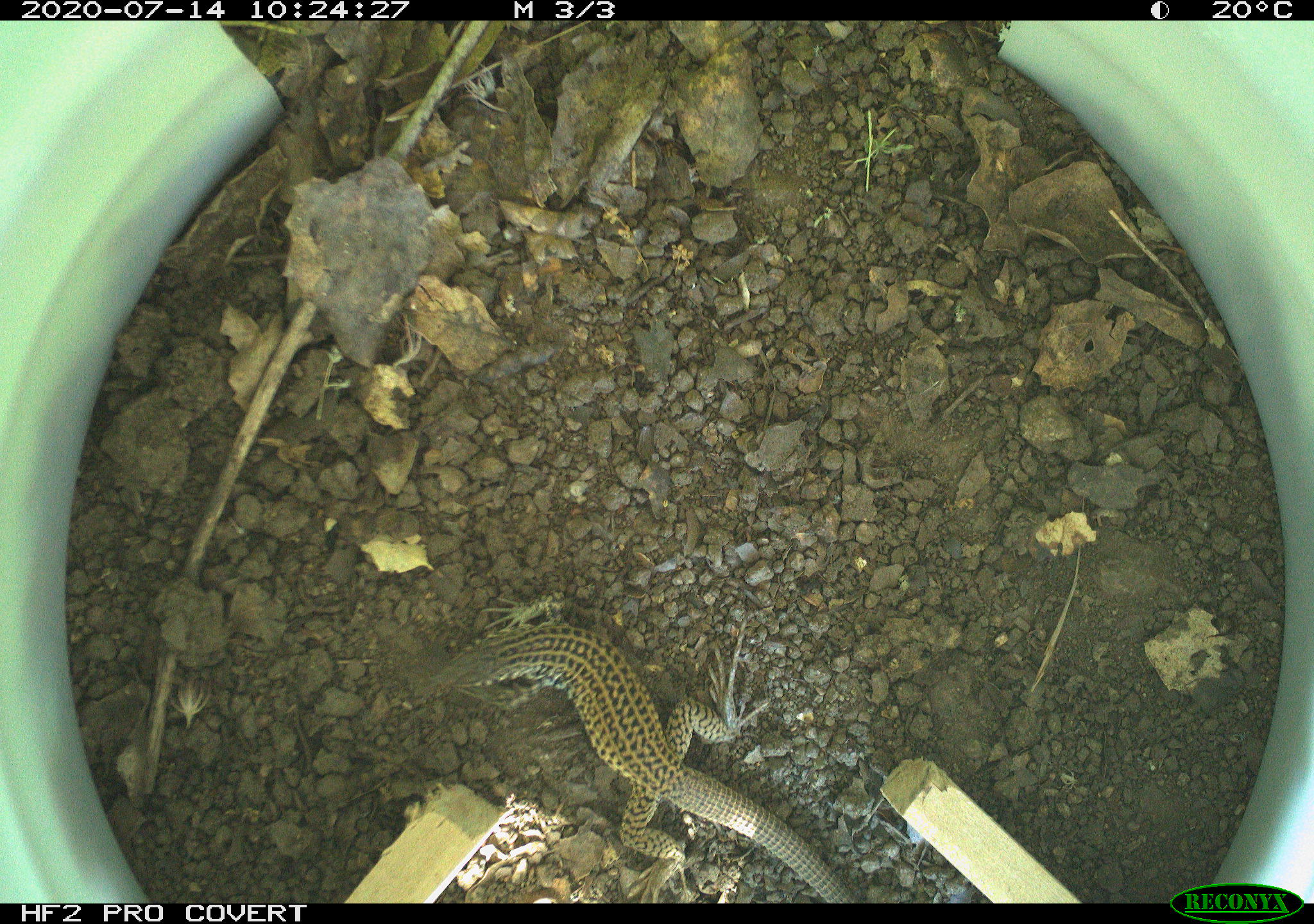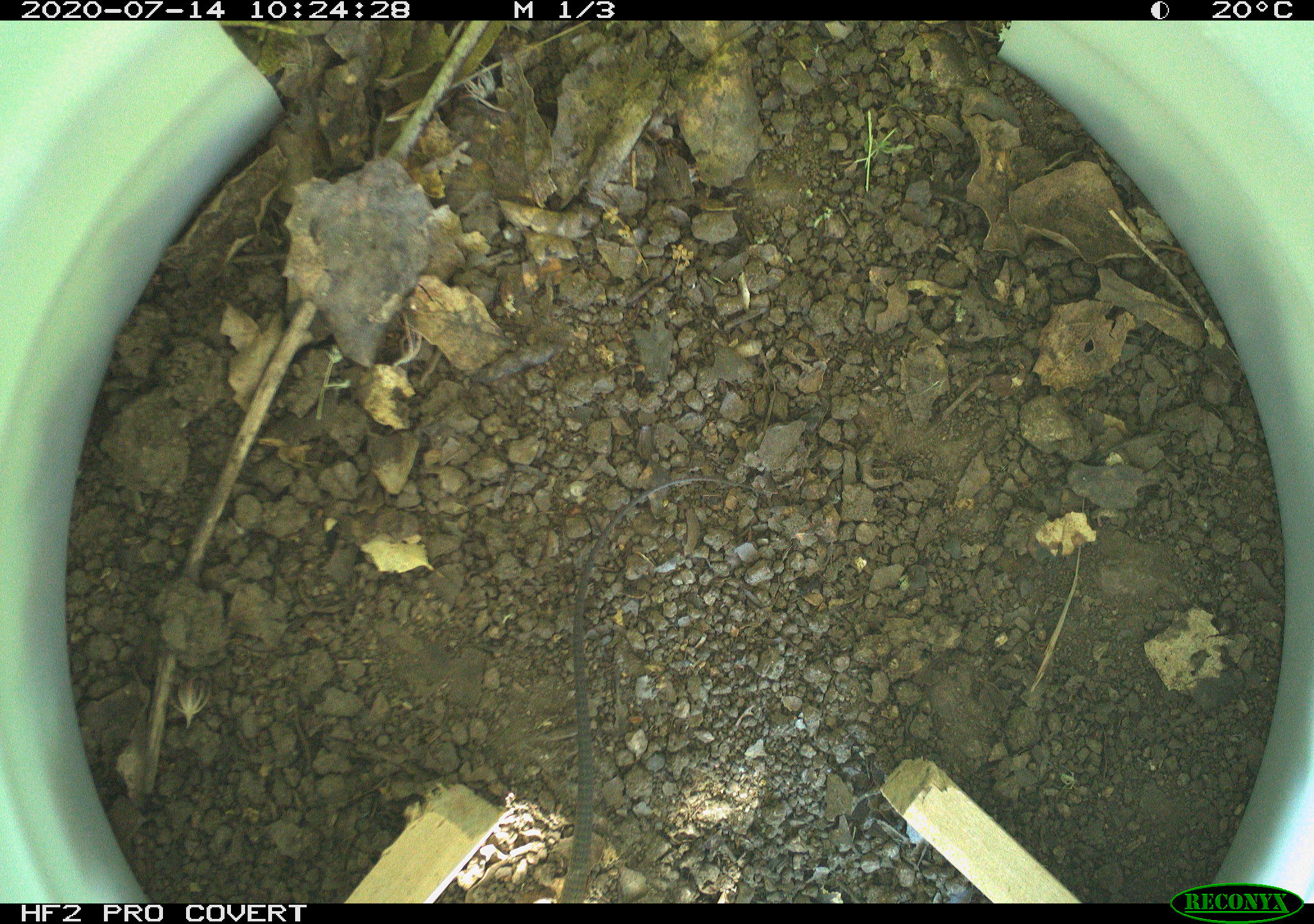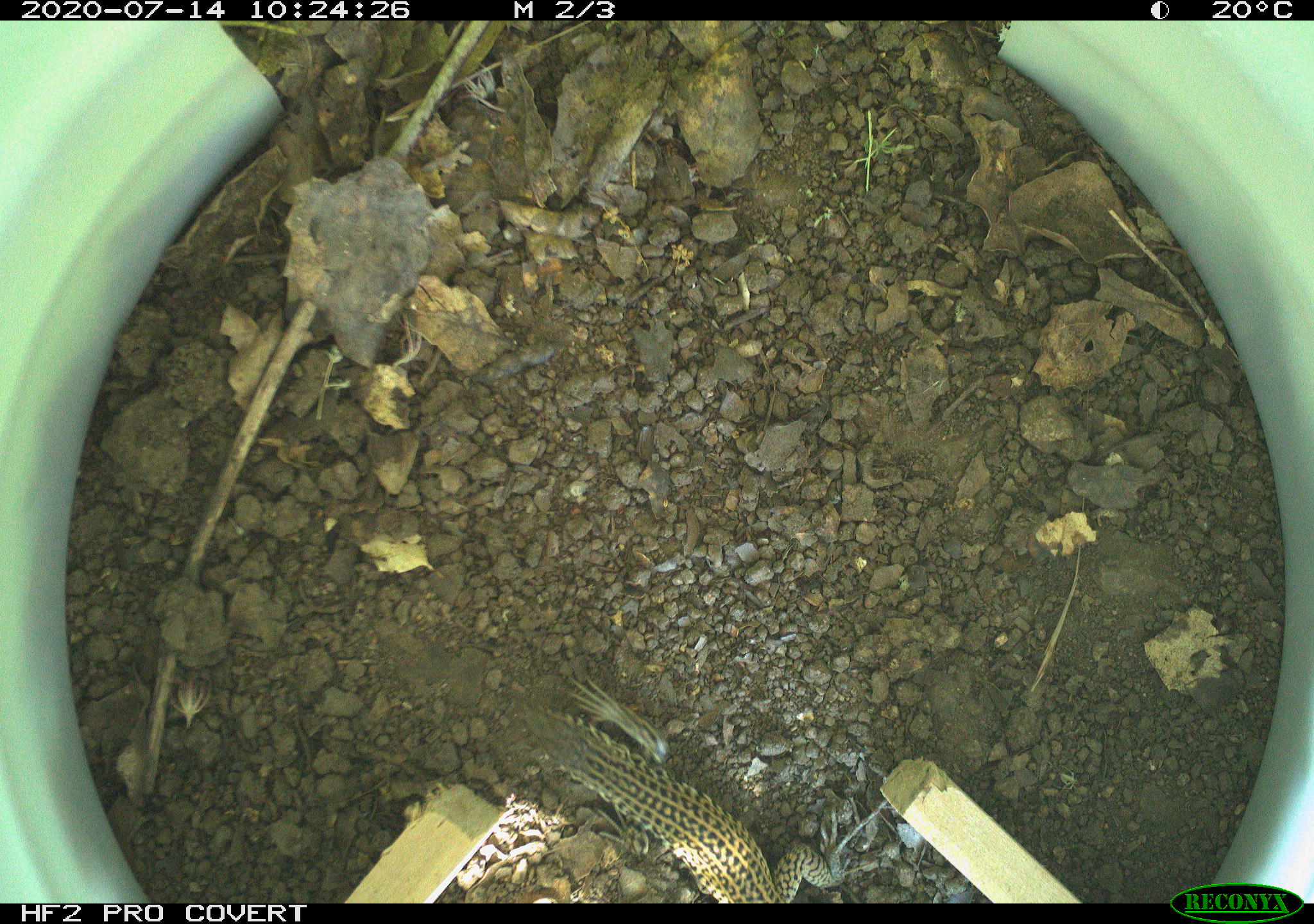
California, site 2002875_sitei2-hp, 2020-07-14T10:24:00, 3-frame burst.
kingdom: Animalia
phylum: Chordata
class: Reptilia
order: Squamata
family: Teiidae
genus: Aspidoscelis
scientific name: Aspidoscelis tigris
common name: western whiptail